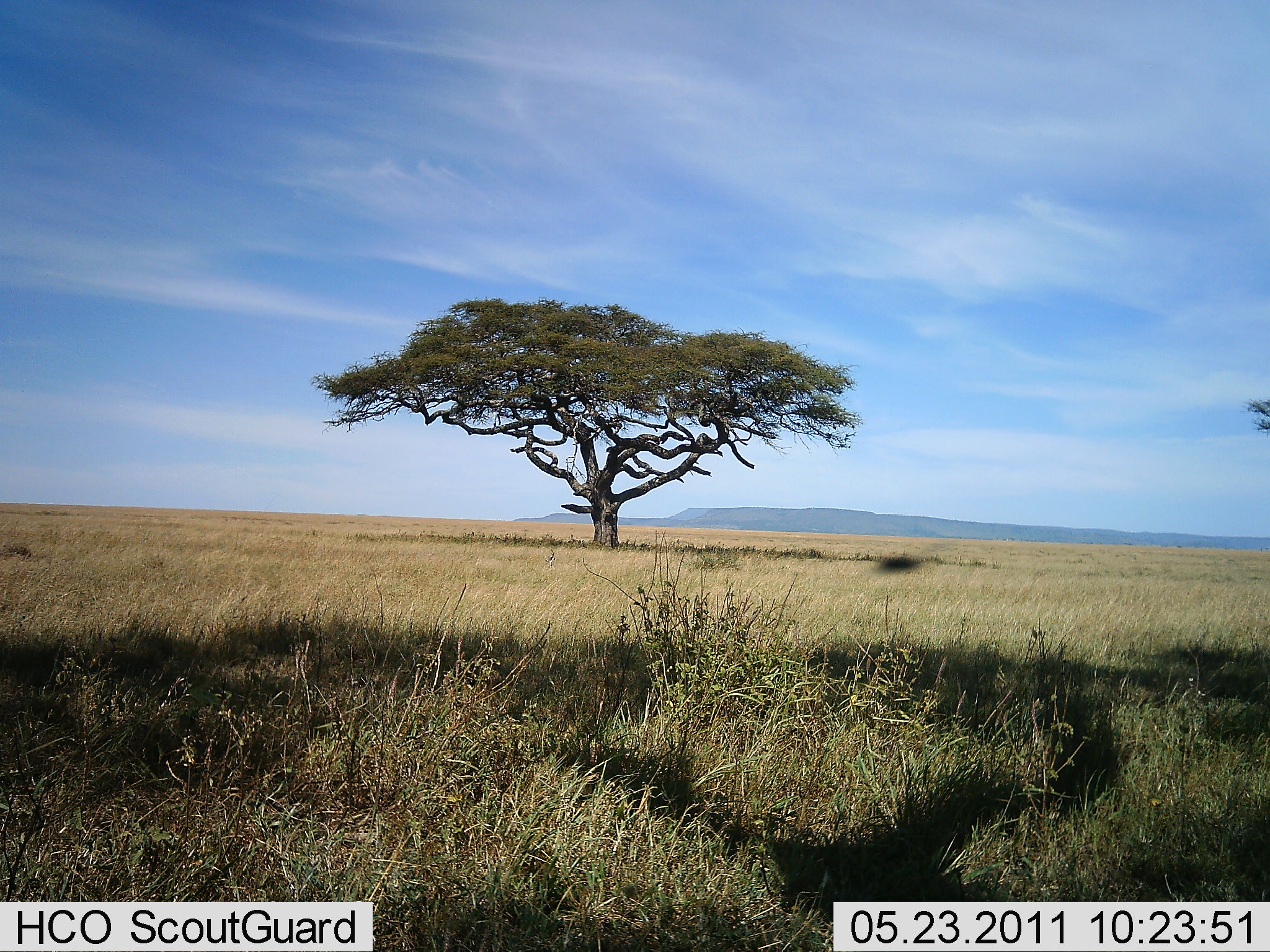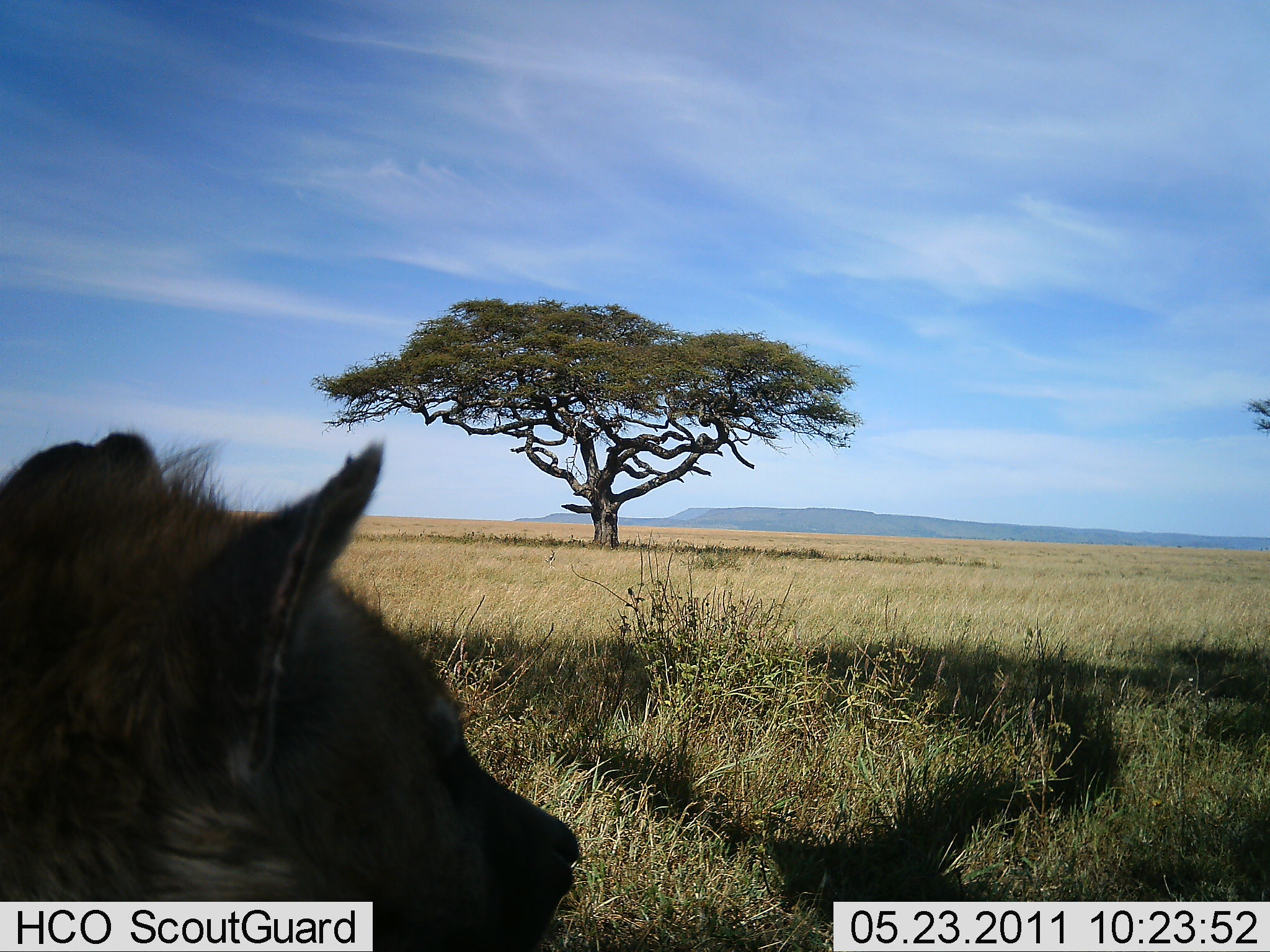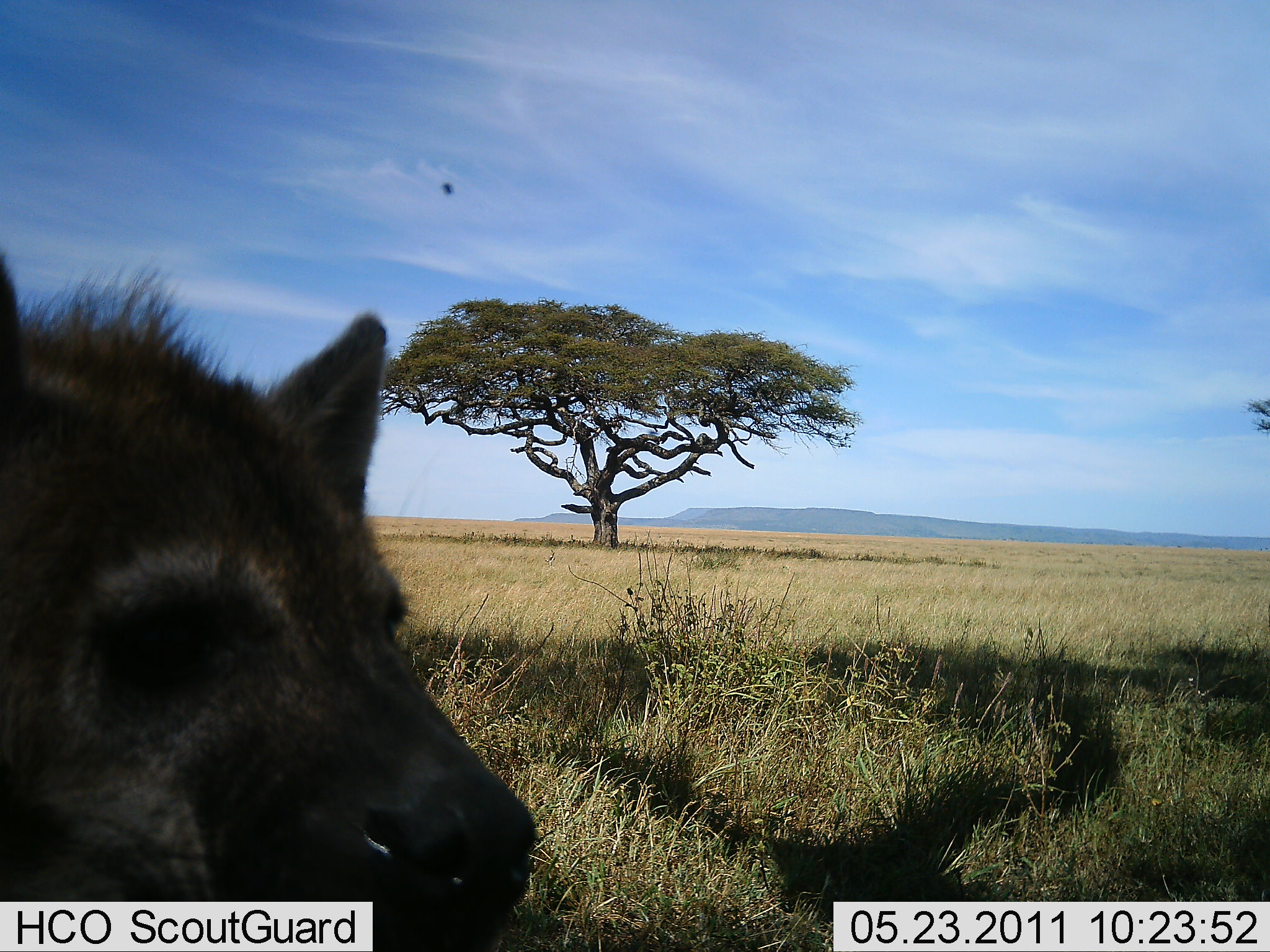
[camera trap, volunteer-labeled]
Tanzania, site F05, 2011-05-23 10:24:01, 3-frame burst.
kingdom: Animalia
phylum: Chordata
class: Mammalia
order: Carnivora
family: Hyaenidae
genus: Crocuta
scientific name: Crocuta crocuta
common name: spotted hyena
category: hyenaspotted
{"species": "hyenaspotted (spotted hyena) (Crocuta crocuta)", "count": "1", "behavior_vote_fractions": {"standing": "60%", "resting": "10%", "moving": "20%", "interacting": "10%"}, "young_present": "0%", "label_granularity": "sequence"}